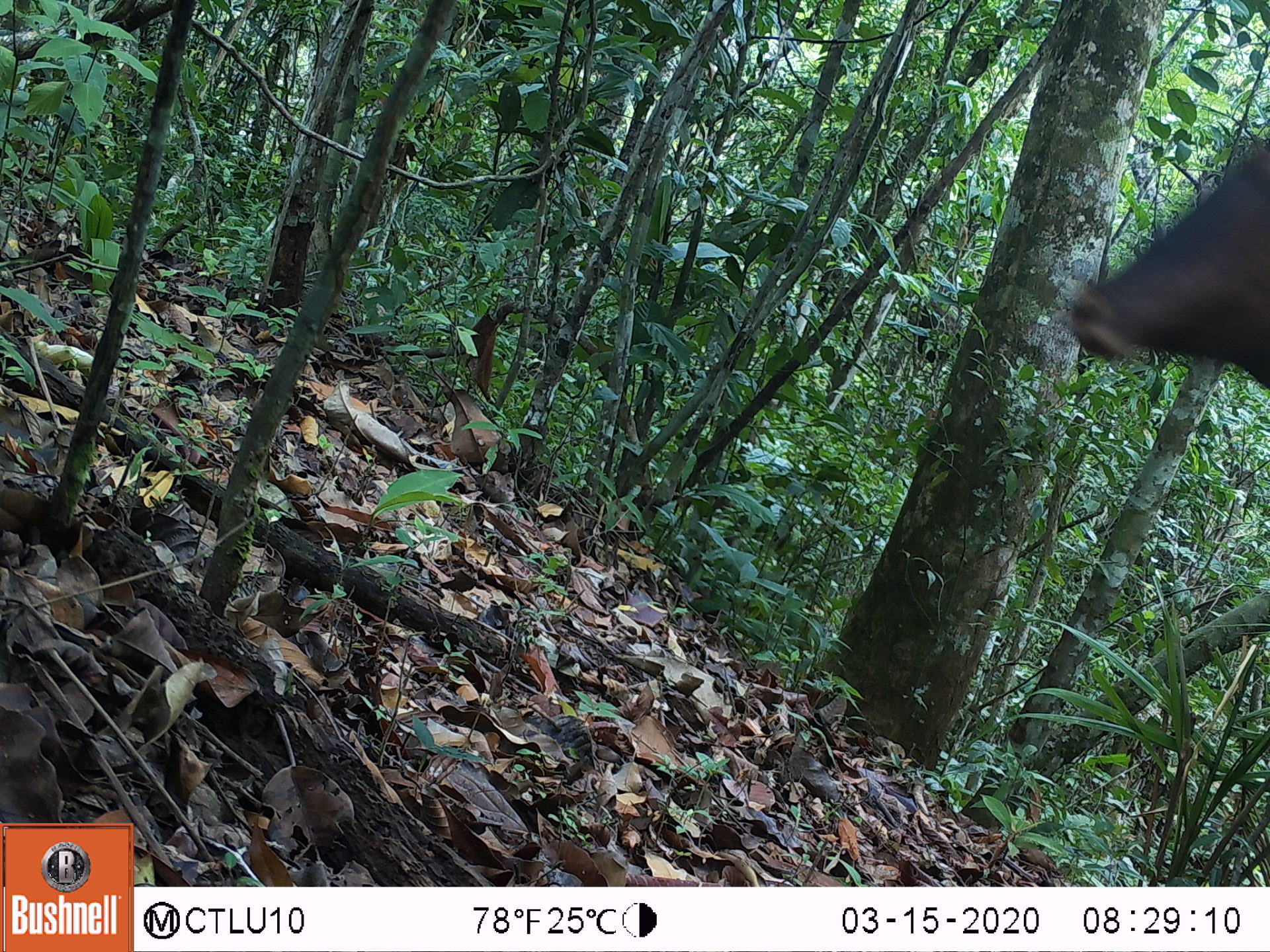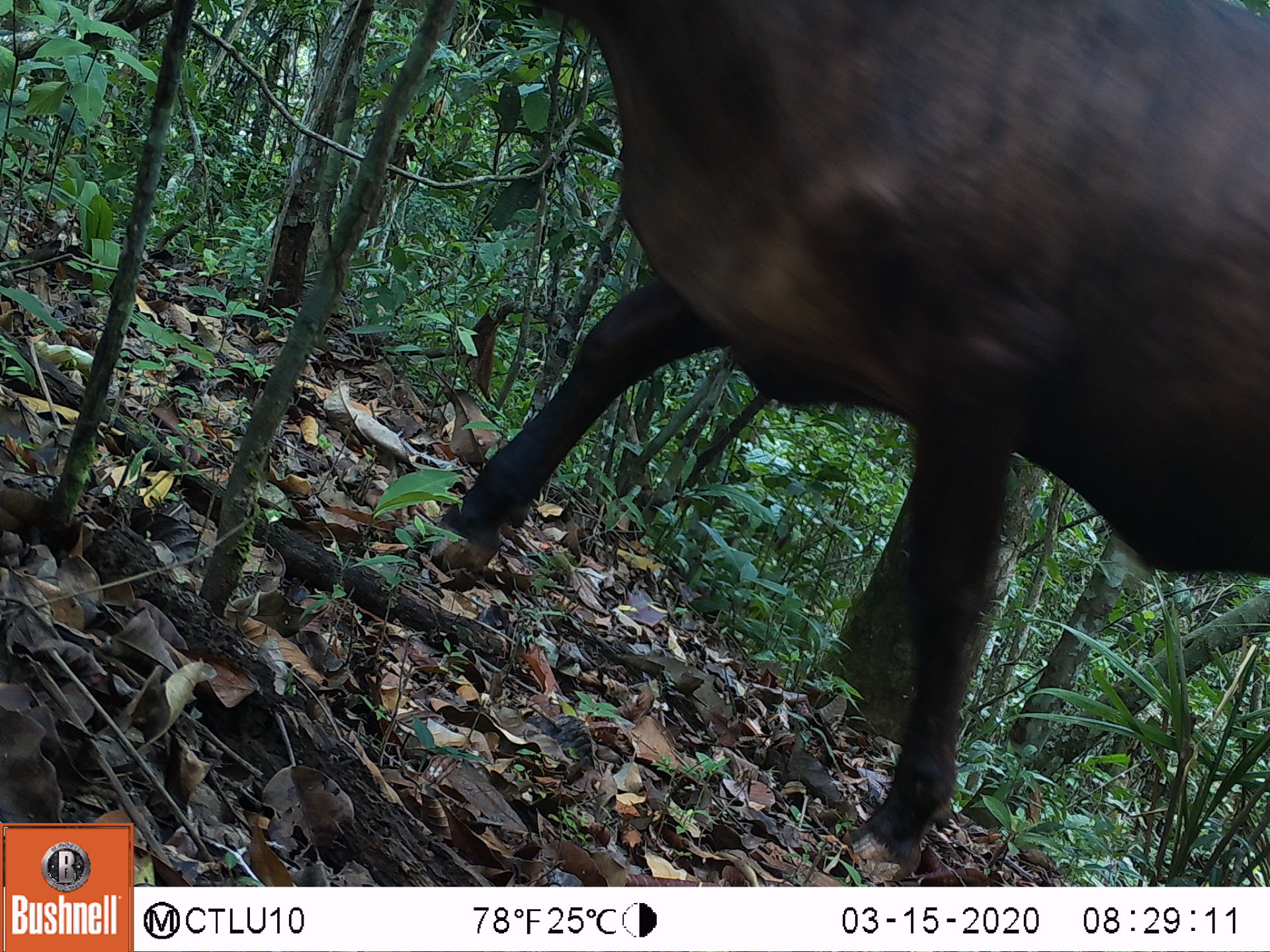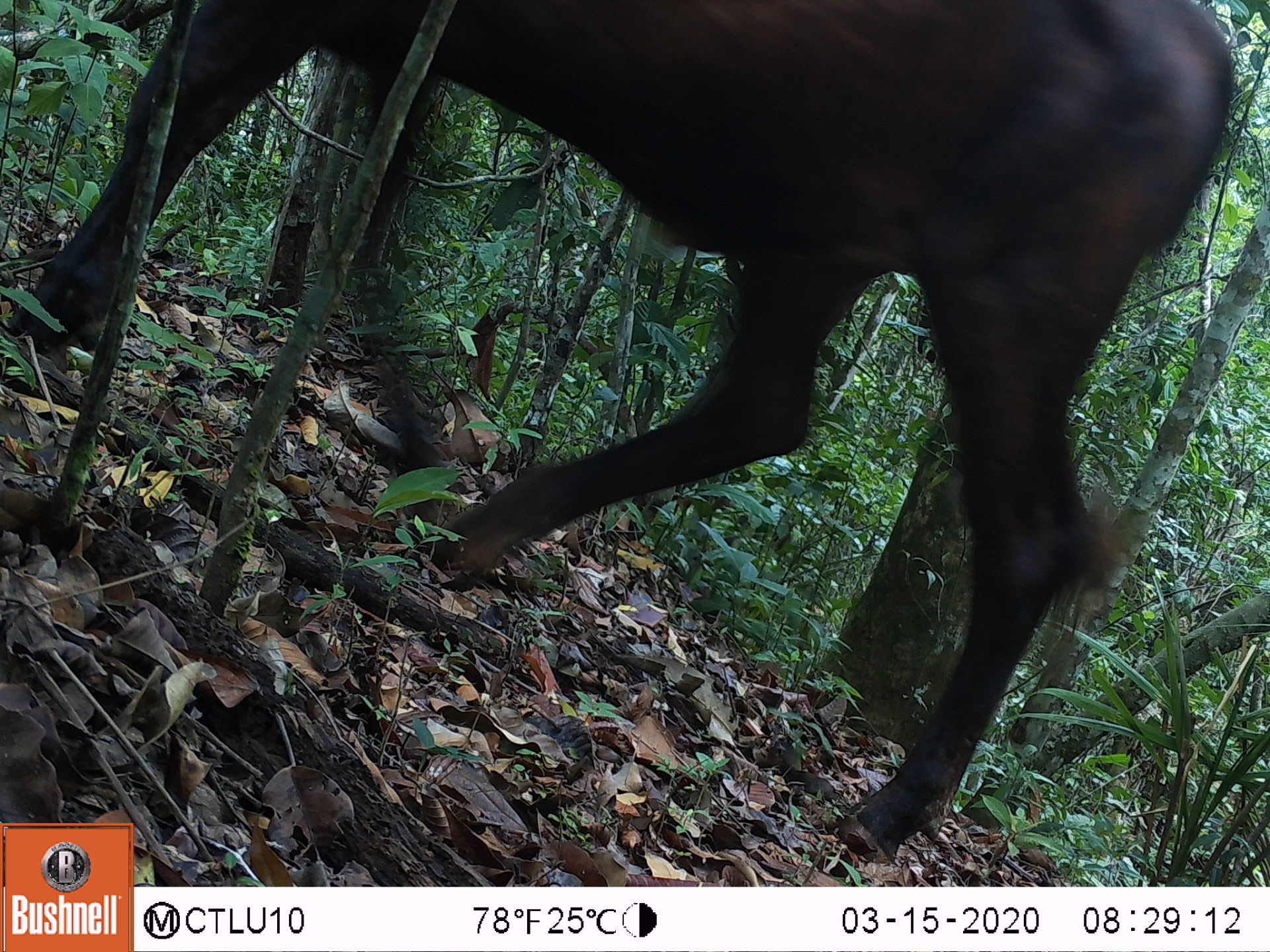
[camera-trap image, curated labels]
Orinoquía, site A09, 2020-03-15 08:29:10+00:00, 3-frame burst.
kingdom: Animalia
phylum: Chordata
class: Mammalia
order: Artiodactyla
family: Bovidae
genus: Bos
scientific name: Bos taurus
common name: cow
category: cattle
Cattle (cow) (Bos taurus).